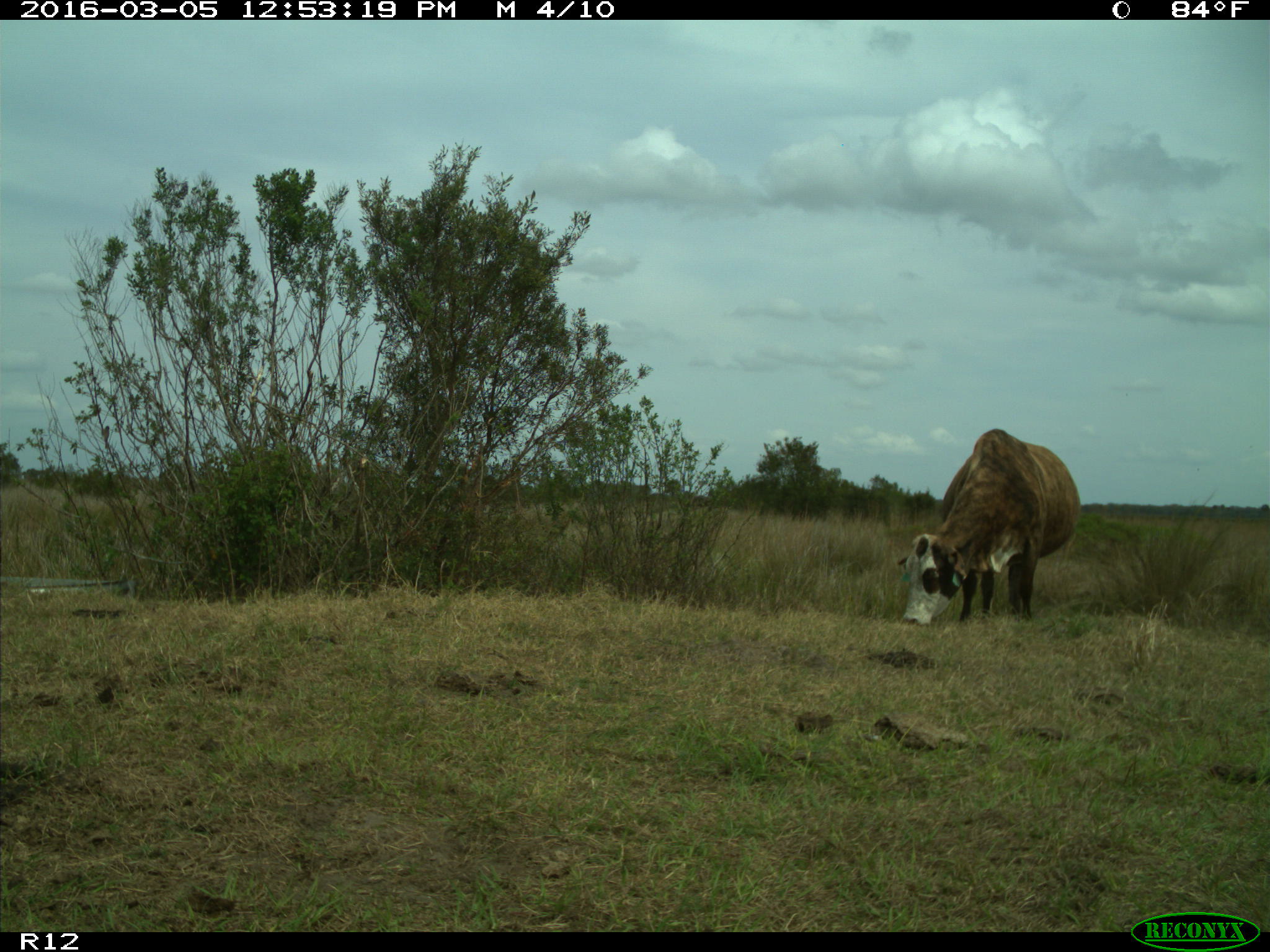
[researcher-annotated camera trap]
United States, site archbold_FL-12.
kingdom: Animalia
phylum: Chordata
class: Mammalia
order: Artiodactyla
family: Bovidae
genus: Bos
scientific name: Bos taurus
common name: domestic cow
Bos taurus (domestic cow).